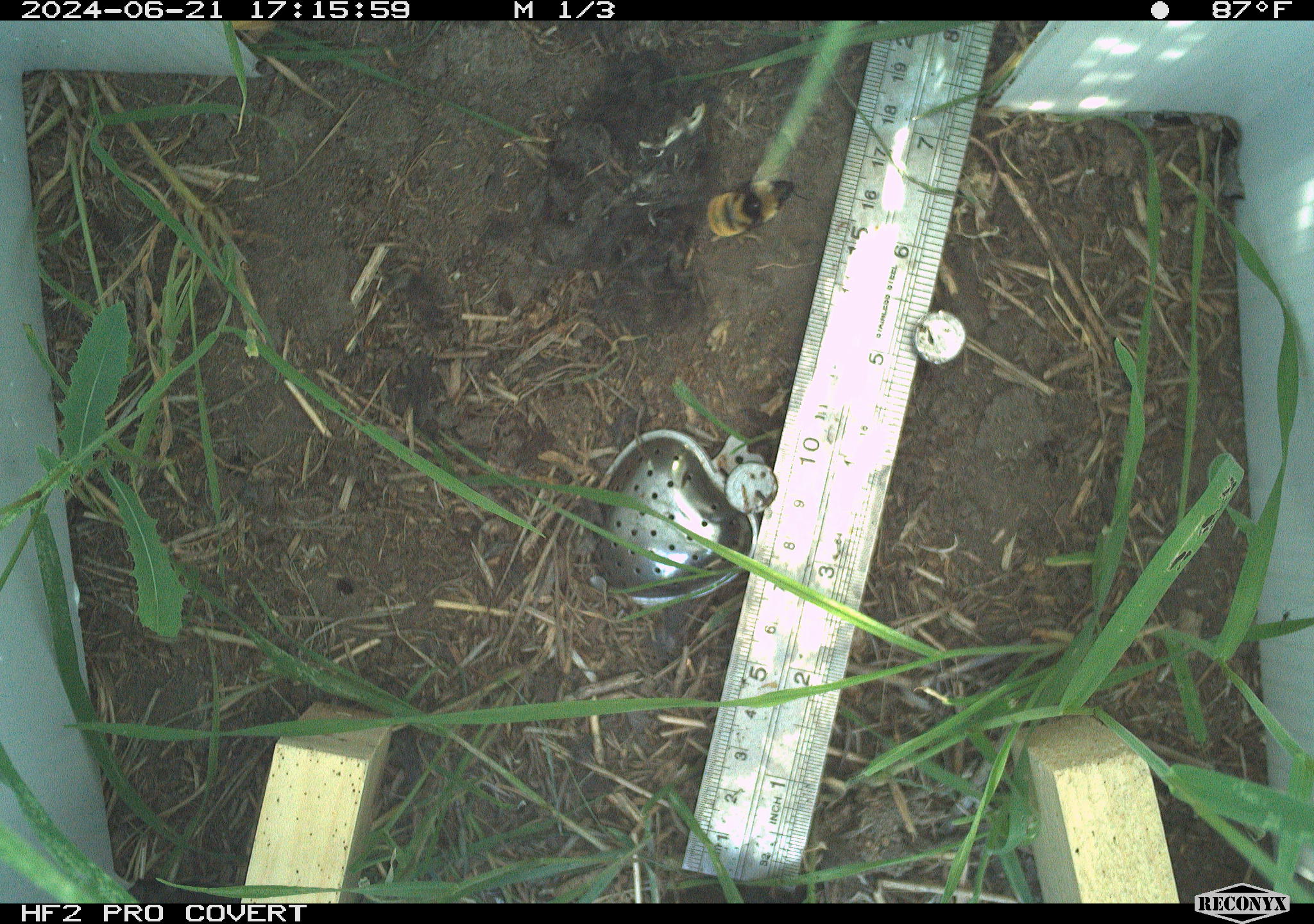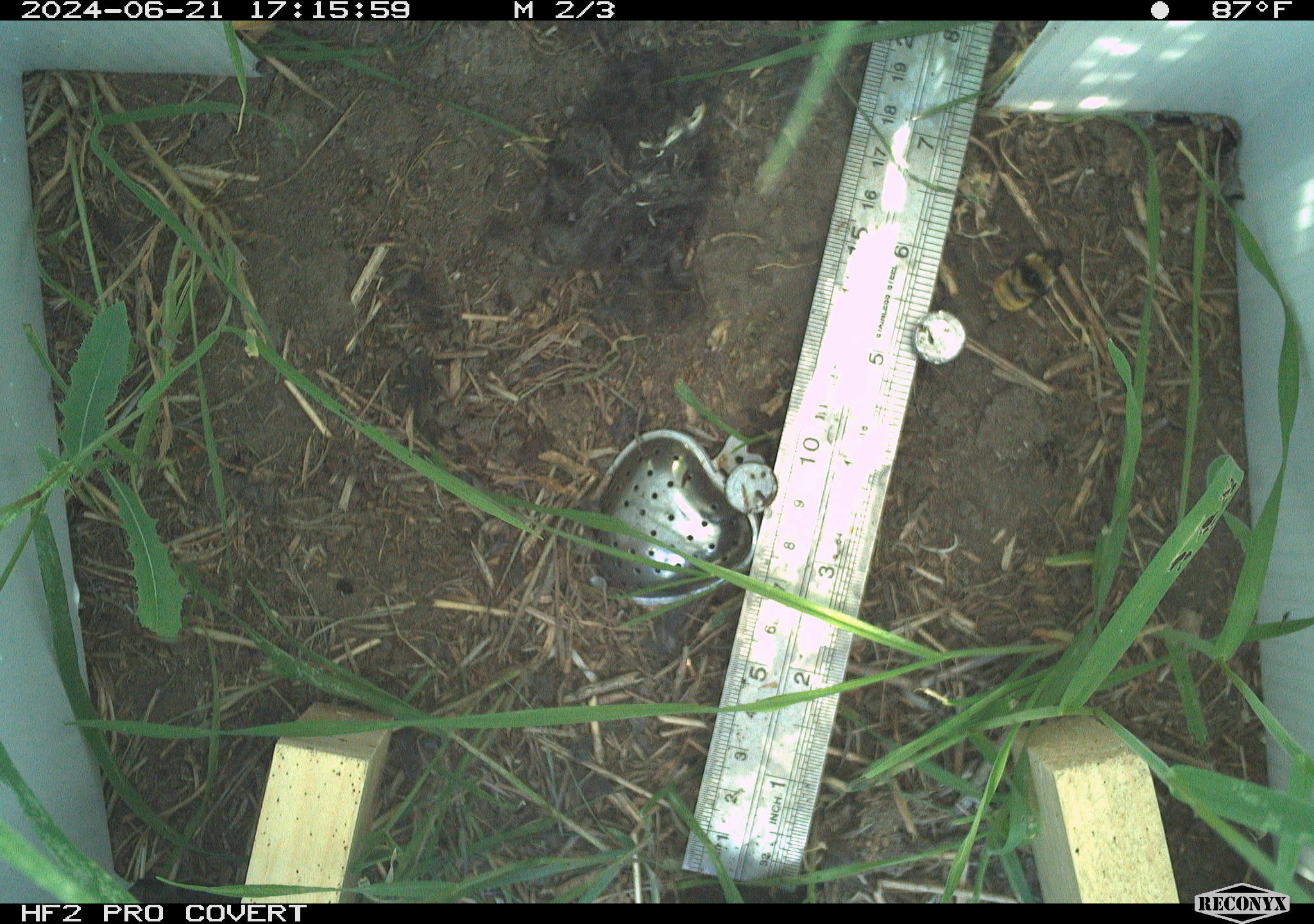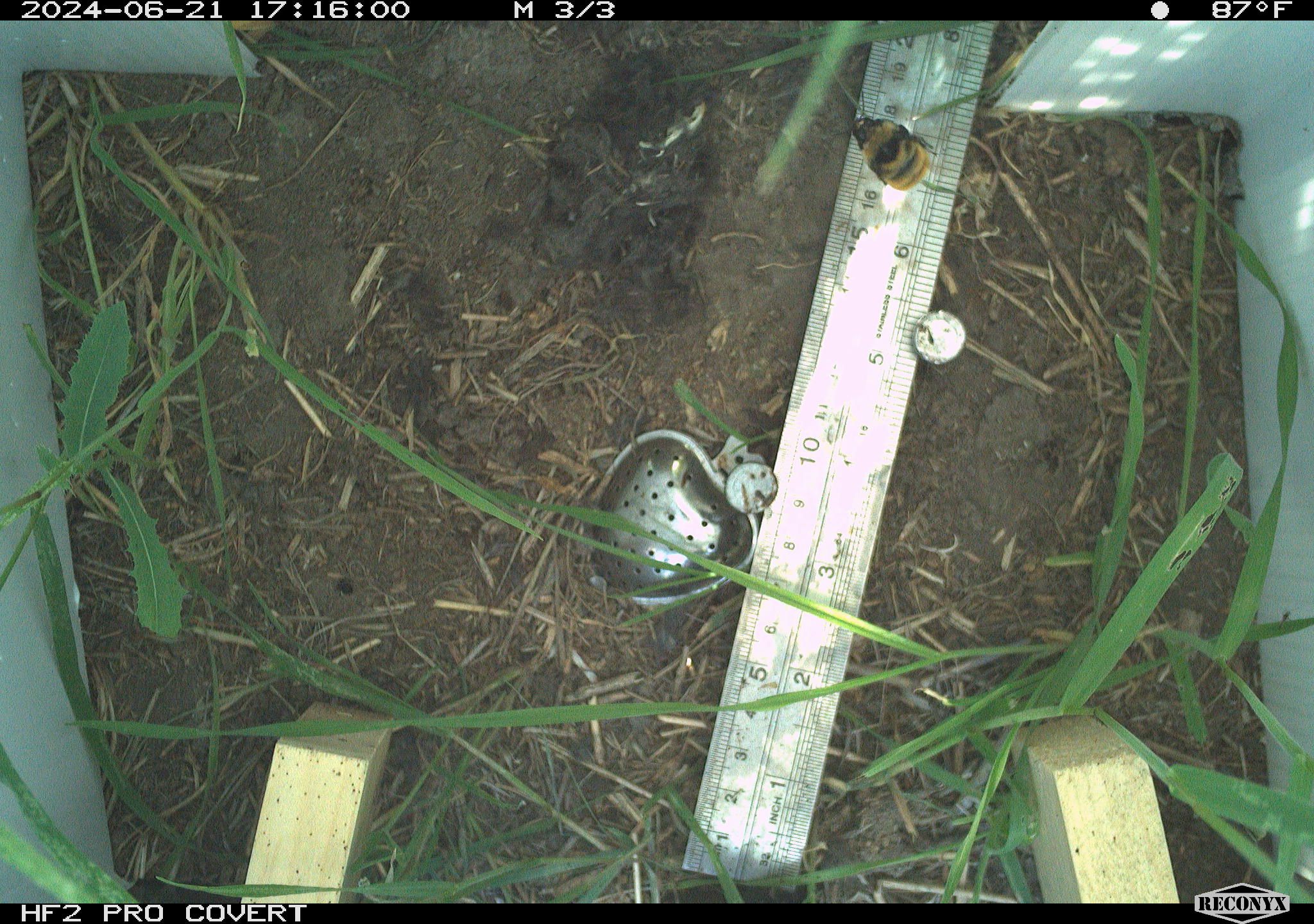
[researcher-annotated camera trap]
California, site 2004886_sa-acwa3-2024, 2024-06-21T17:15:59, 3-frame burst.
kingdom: Animalia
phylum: Arthropoda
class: Insecta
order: Hymenoptera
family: Apidae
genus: Bombus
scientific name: Bombus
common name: bumblebees